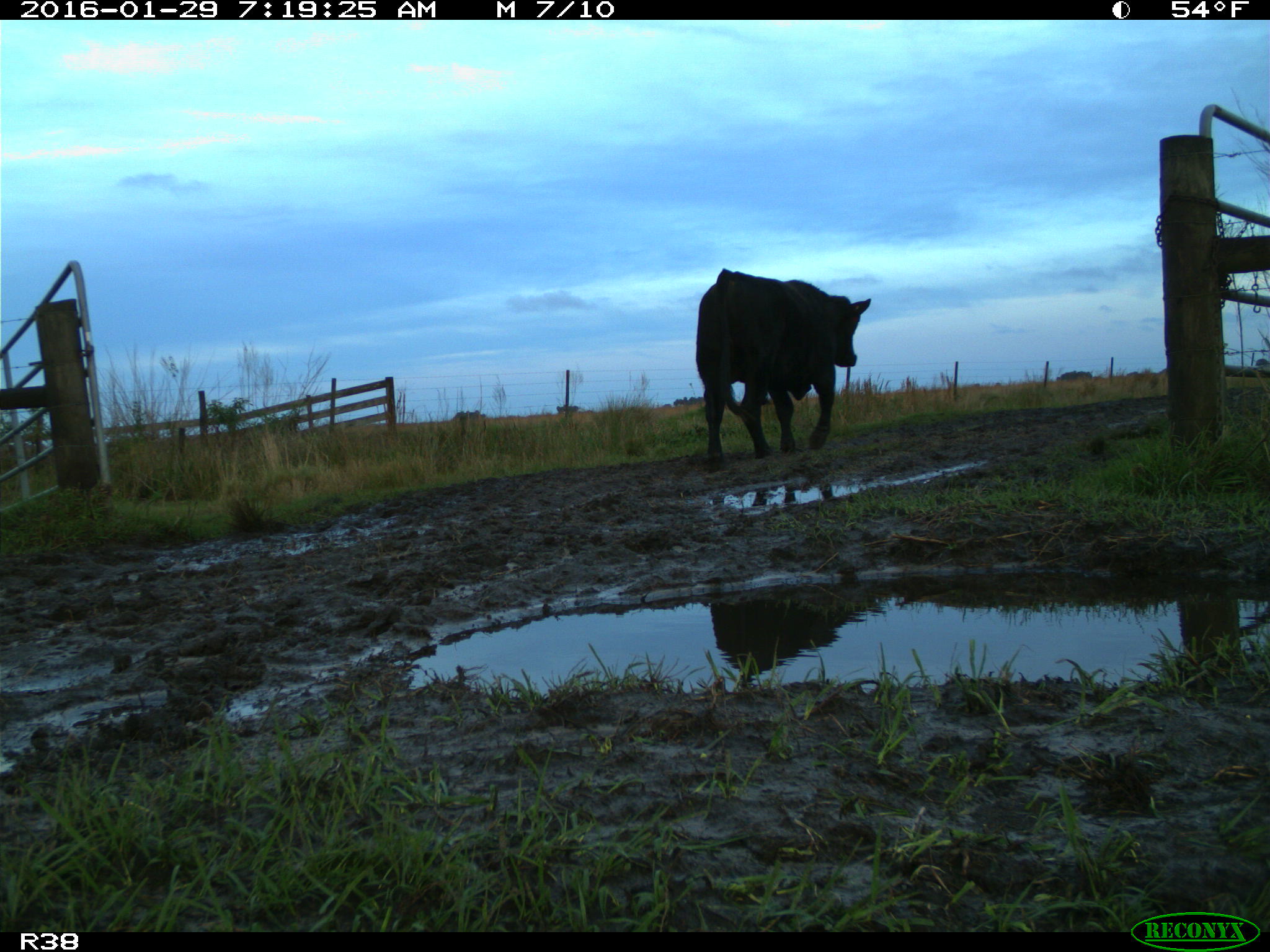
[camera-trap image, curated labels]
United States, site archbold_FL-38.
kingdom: Animalia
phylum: Chordata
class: Mammalia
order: Artiodactyla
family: Bovidae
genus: Bos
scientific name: Bos taurus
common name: domestic cow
Bos taurus (domestic cow).